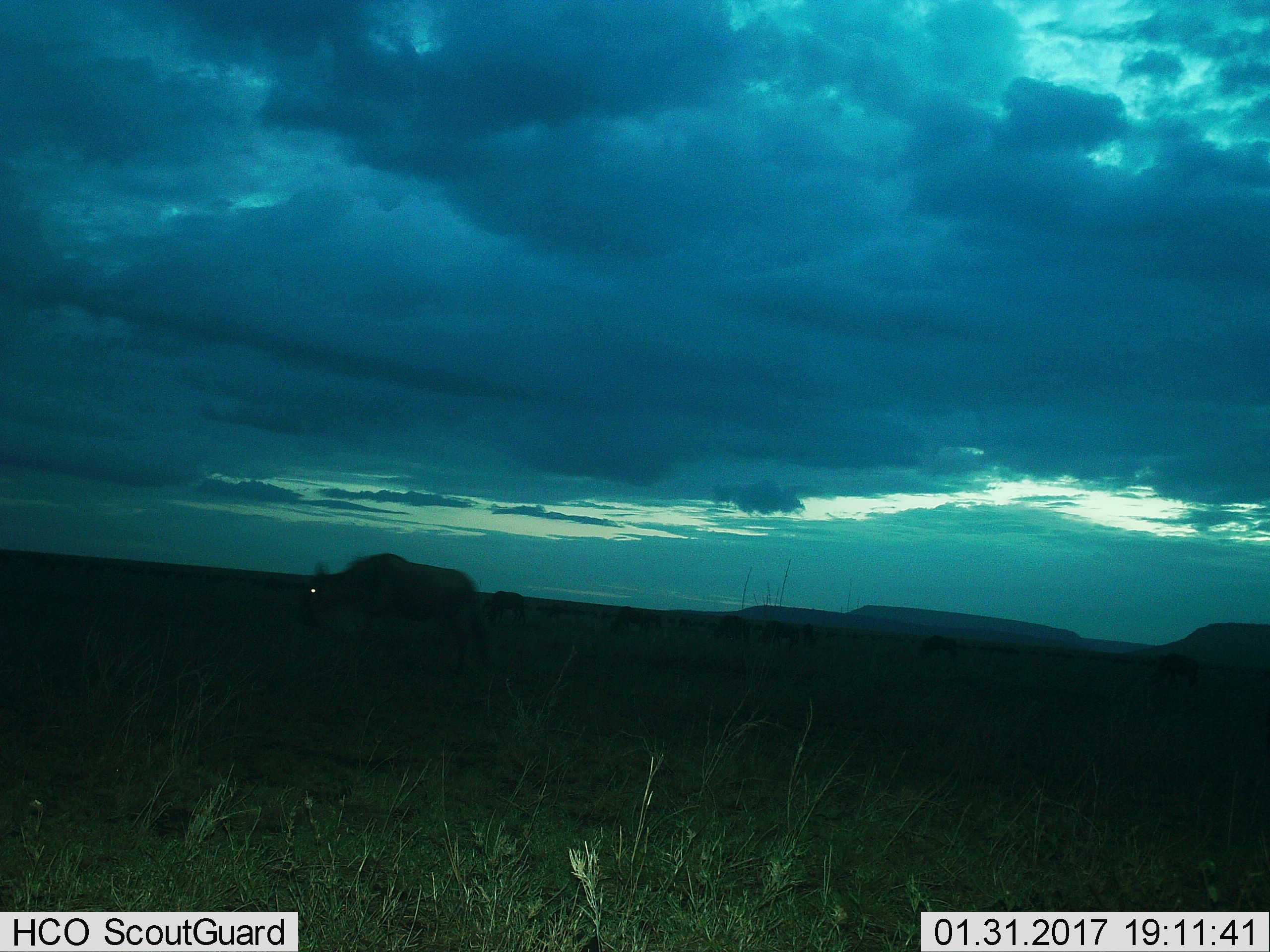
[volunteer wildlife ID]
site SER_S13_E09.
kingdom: Animalia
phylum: Chordata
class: Mammalia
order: Artiodactyla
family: Bovidae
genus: Connochaetes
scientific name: Connochaetes taurinus taurinus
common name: blue wildebeest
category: wildebeestblue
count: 11-50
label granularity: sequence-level